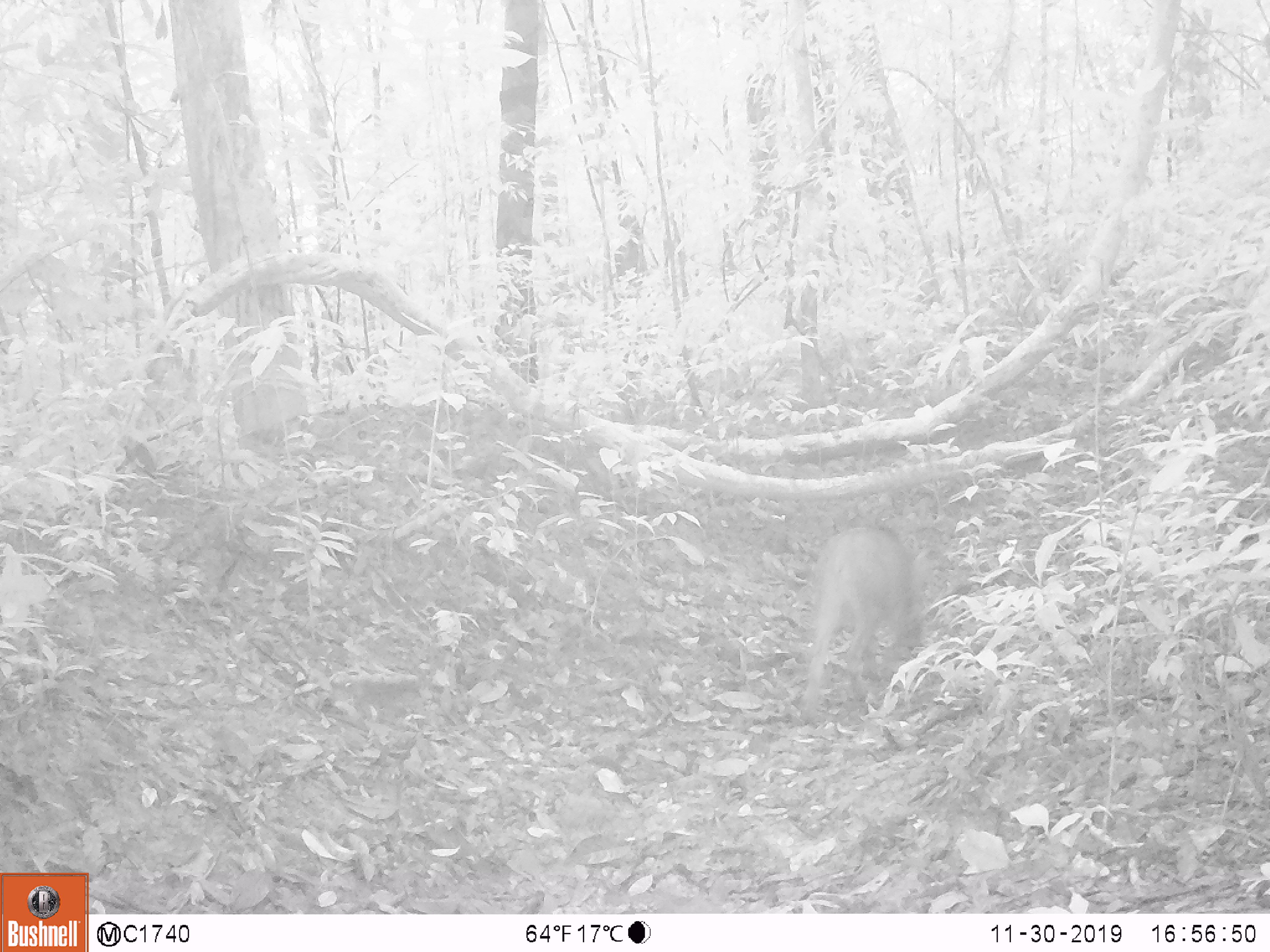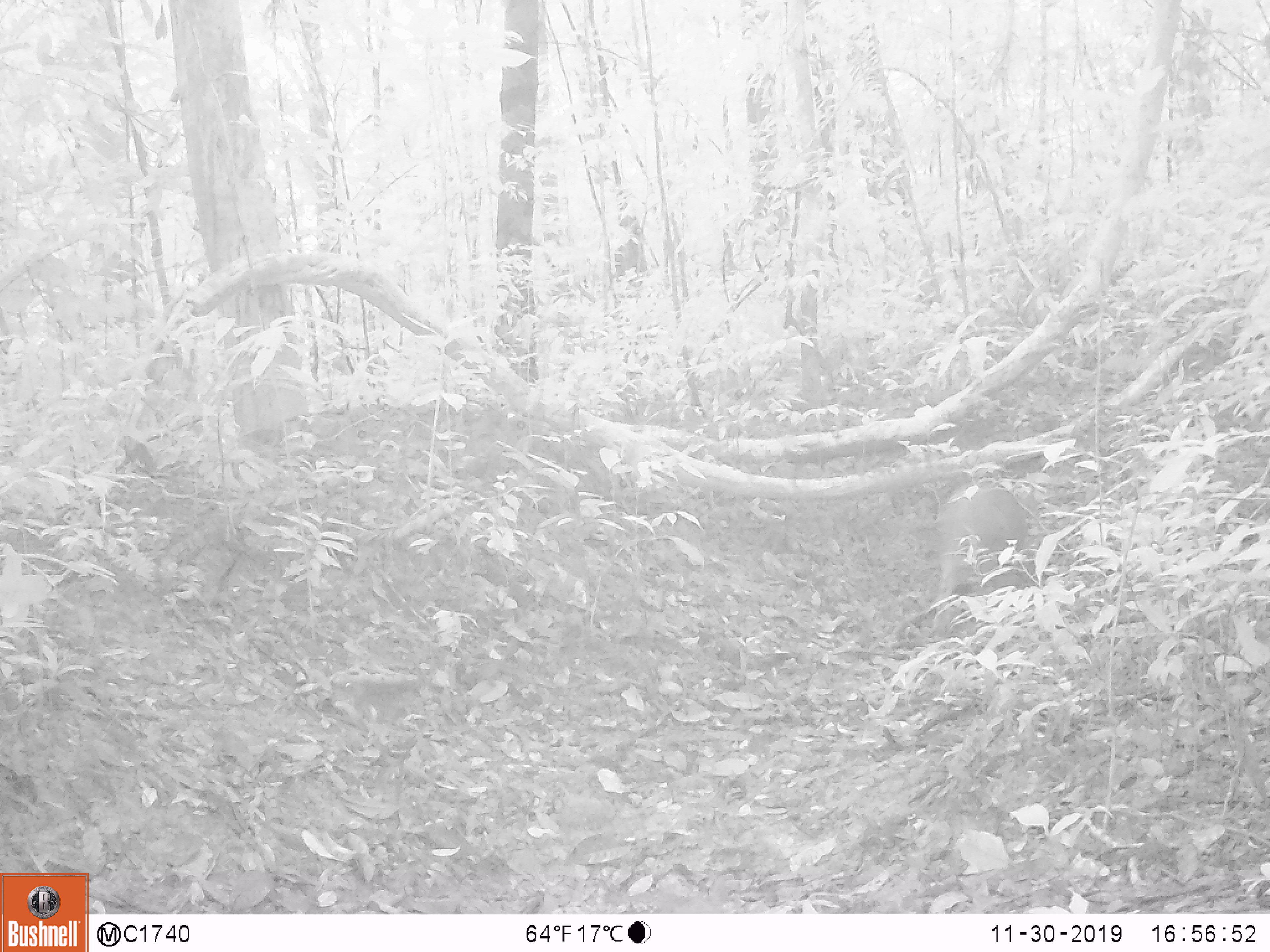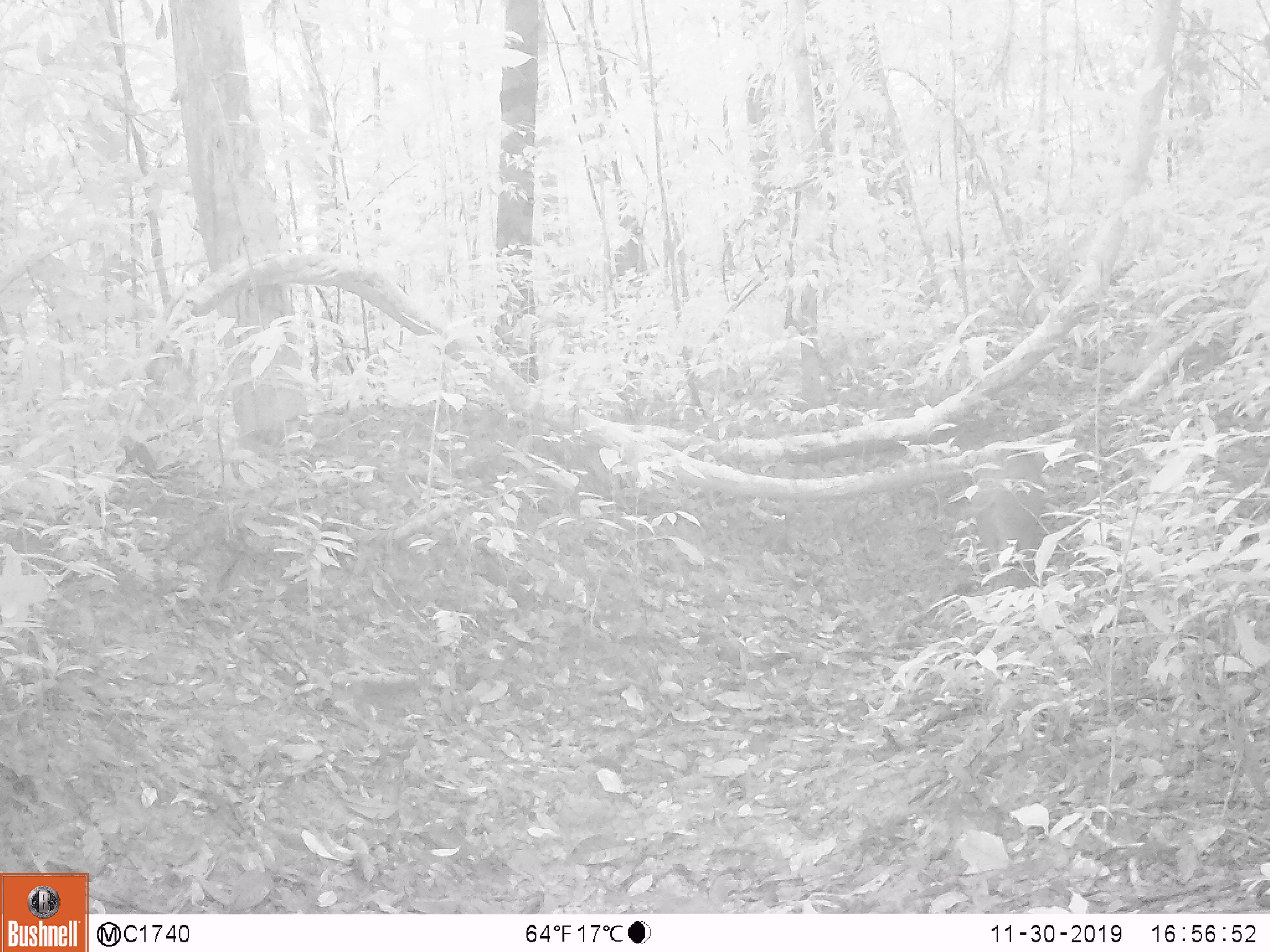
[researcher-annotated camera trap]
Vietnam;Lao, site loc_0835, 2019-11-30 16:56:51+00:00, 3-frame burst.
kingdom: Animalia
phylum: Chordata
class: Mammalia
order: Artiodactyla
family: Suidae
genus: Sus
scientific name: Sus scrofa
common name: eurasian wild pig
Eurasian wild pig (Sus scrofa). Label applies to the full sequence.